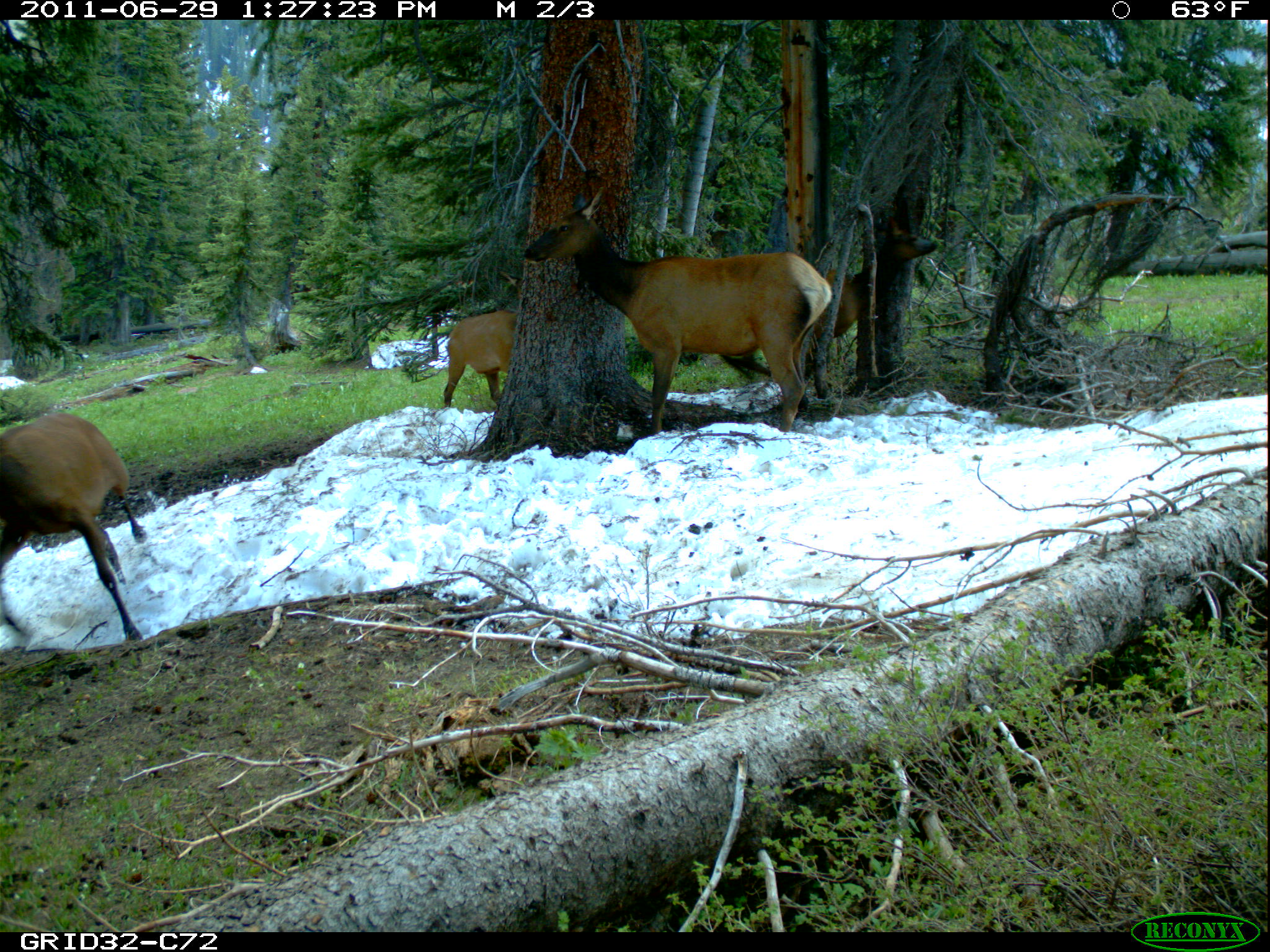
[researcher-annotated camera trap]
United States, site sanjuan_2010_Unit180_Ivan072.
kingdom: Animalia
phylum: Chordata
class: Mammalia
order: Artiodactyla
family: Cervidae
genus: Cervus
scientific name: Cervus elaphus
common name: red deer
Cervus elaphus (red deer).